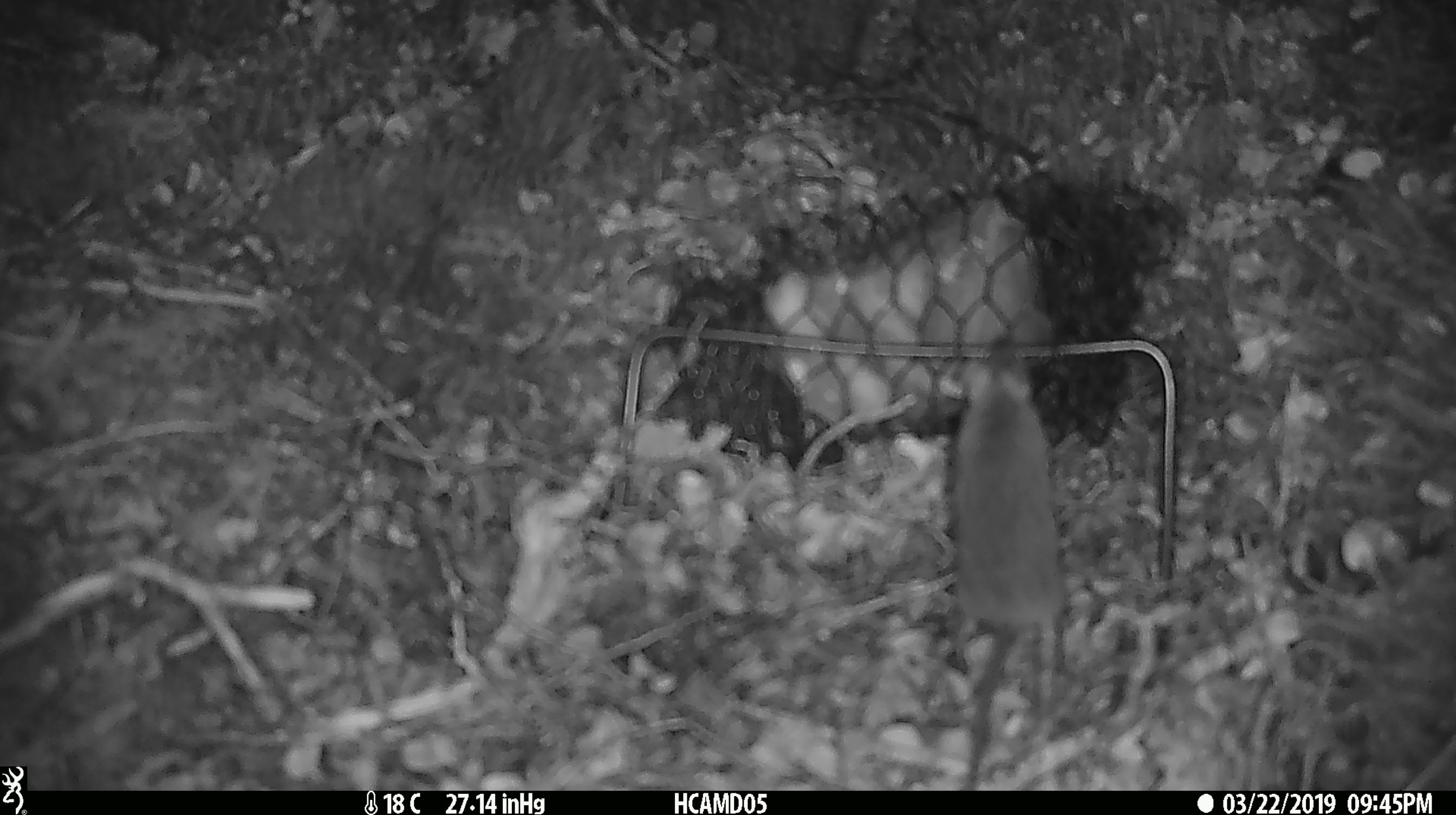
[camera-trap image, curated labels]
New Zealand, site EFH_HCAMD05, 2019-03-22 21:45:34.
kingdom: Animalia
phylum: Chordata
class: Mammalia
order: Rodentia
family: Muridae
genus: Mus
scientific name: Mus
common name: mouse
Mouse (Mus).